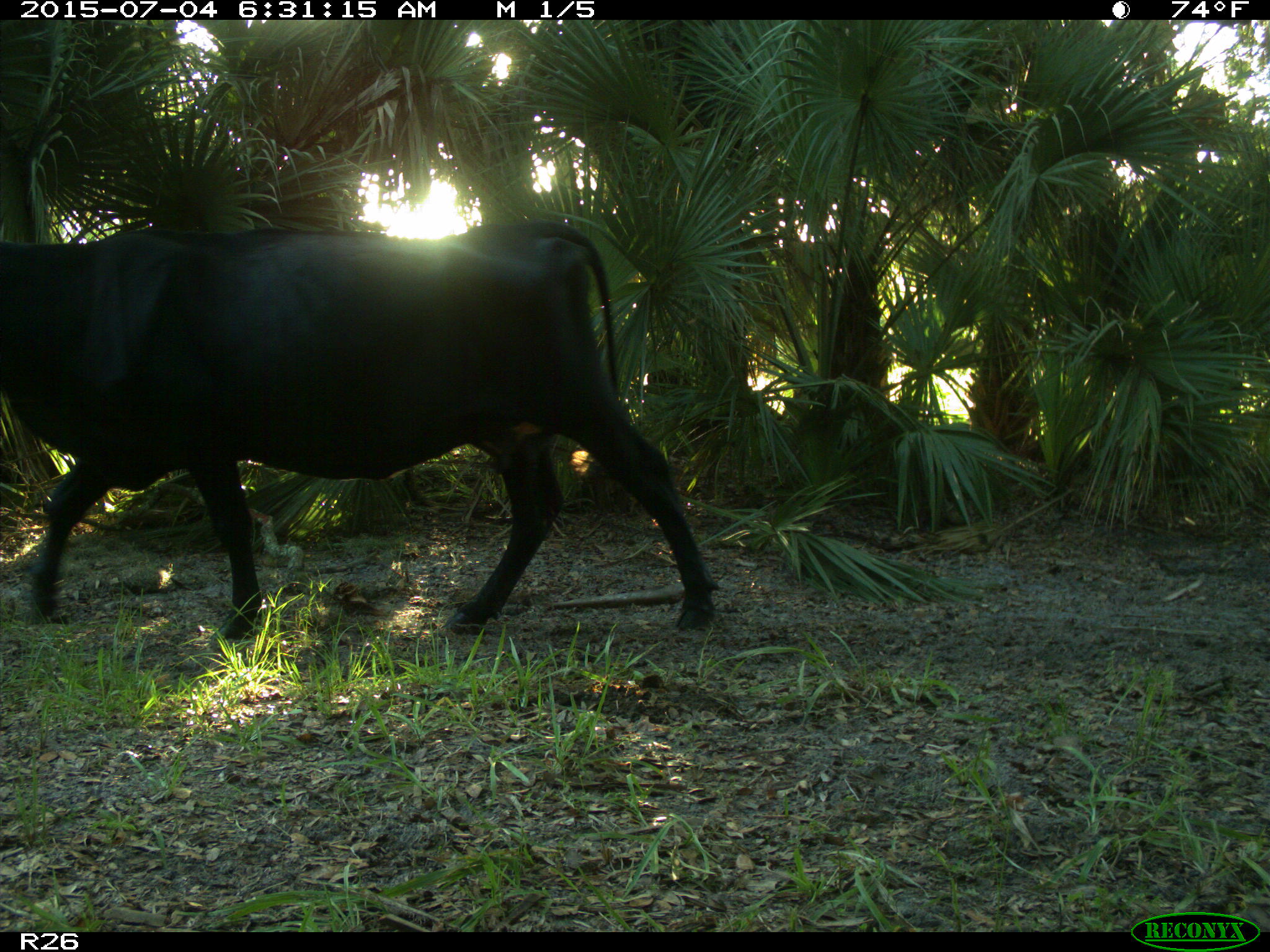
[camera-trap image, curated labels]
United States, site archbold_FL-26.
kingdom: Animalia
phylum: Chordata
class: Mammalia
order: Artiodactyla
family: Bovidae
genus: Bos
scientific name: Bos taurus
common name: domestic cow